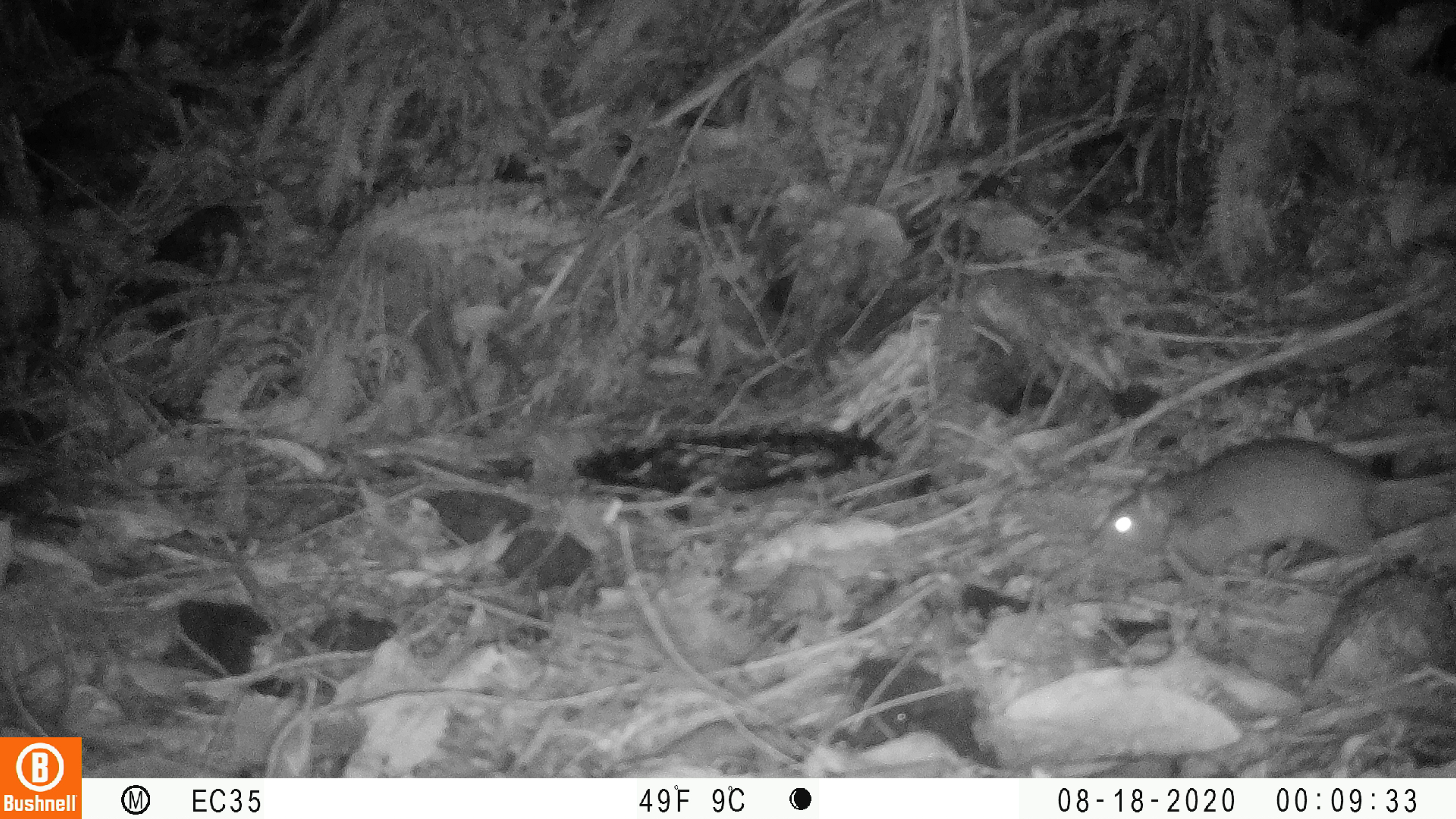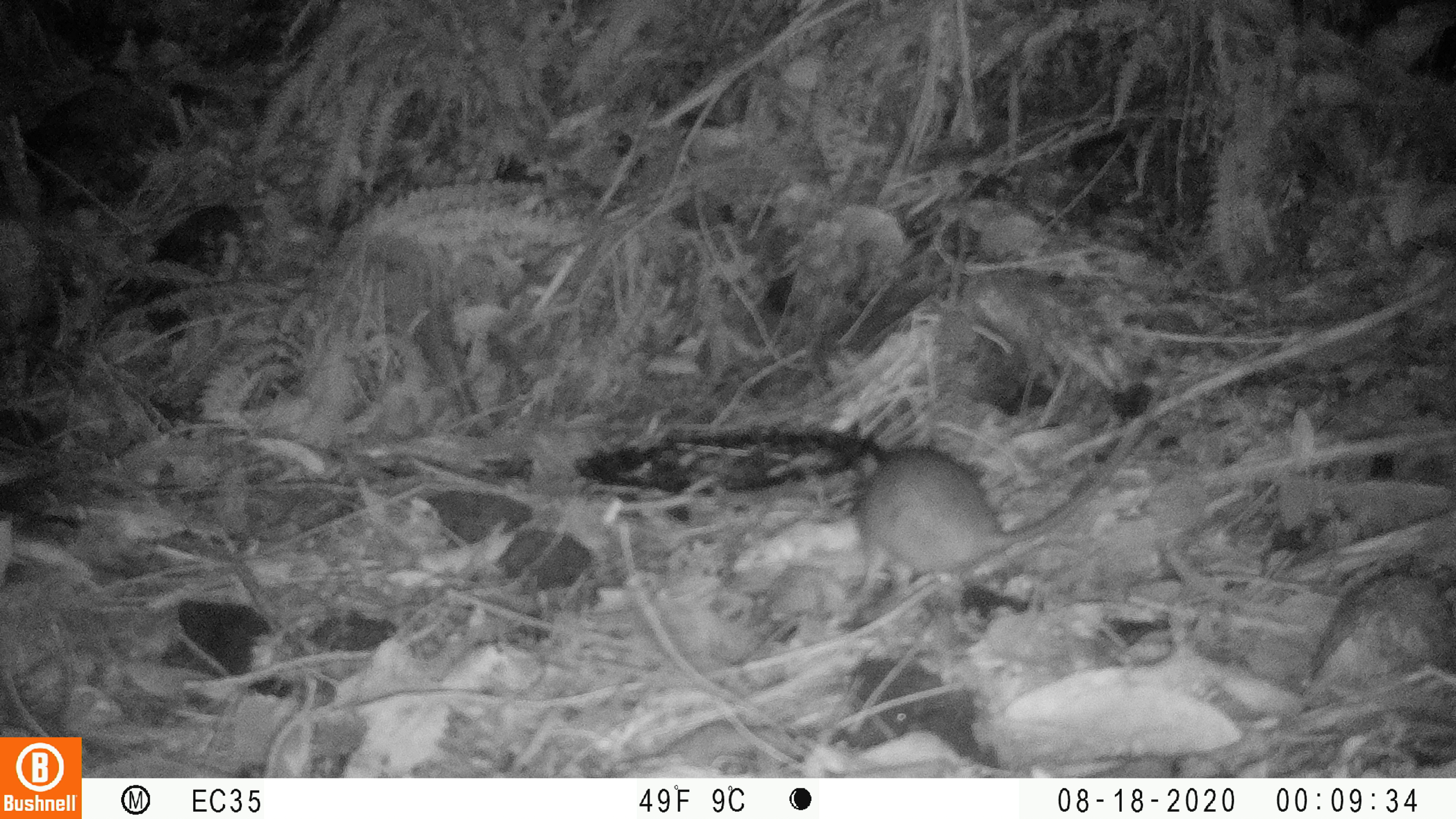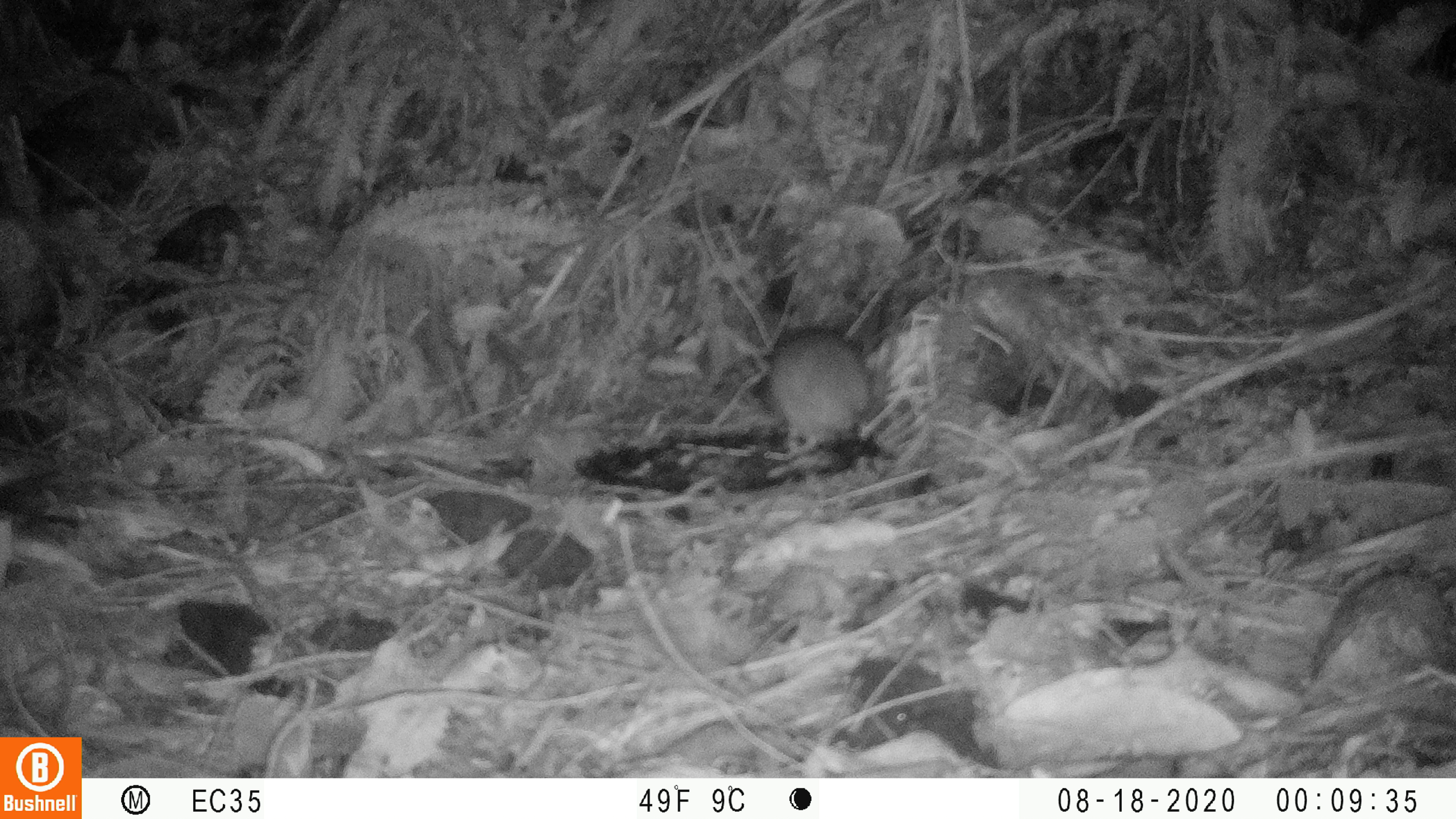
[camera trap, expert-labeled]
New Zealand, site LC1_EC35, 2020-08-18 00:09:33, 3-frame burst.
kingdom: Animalia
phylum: Chordata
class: Mammalia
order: Rodentia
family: Muridae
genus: Rattus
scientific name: Rattus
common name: rat